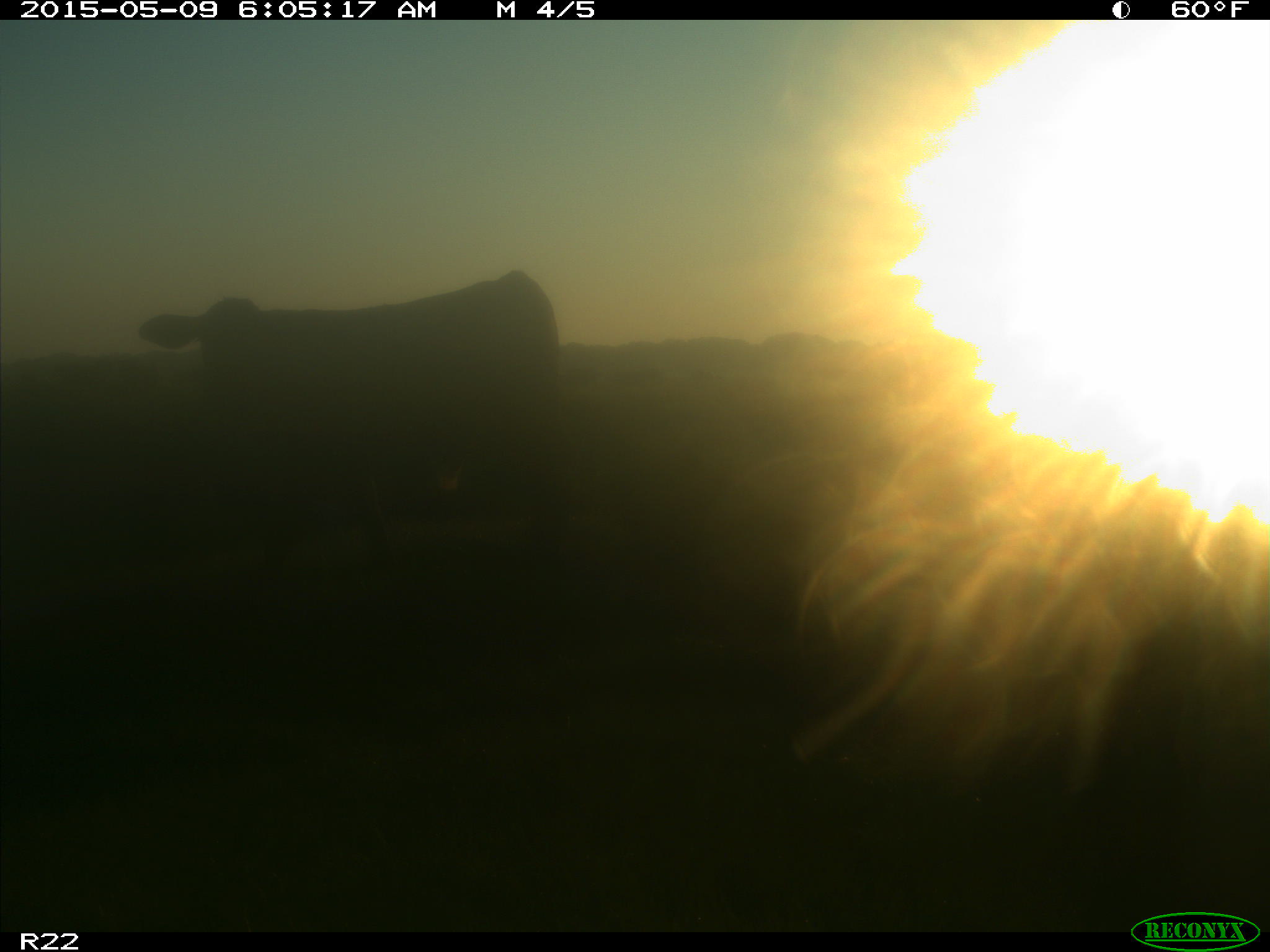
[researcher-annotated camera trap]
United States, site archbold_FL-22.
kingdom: Animalia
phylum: Chordata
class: Mammalia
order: Artiodactyla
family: Bovidae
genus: Bos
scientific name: Bos taurus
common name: domestic cow